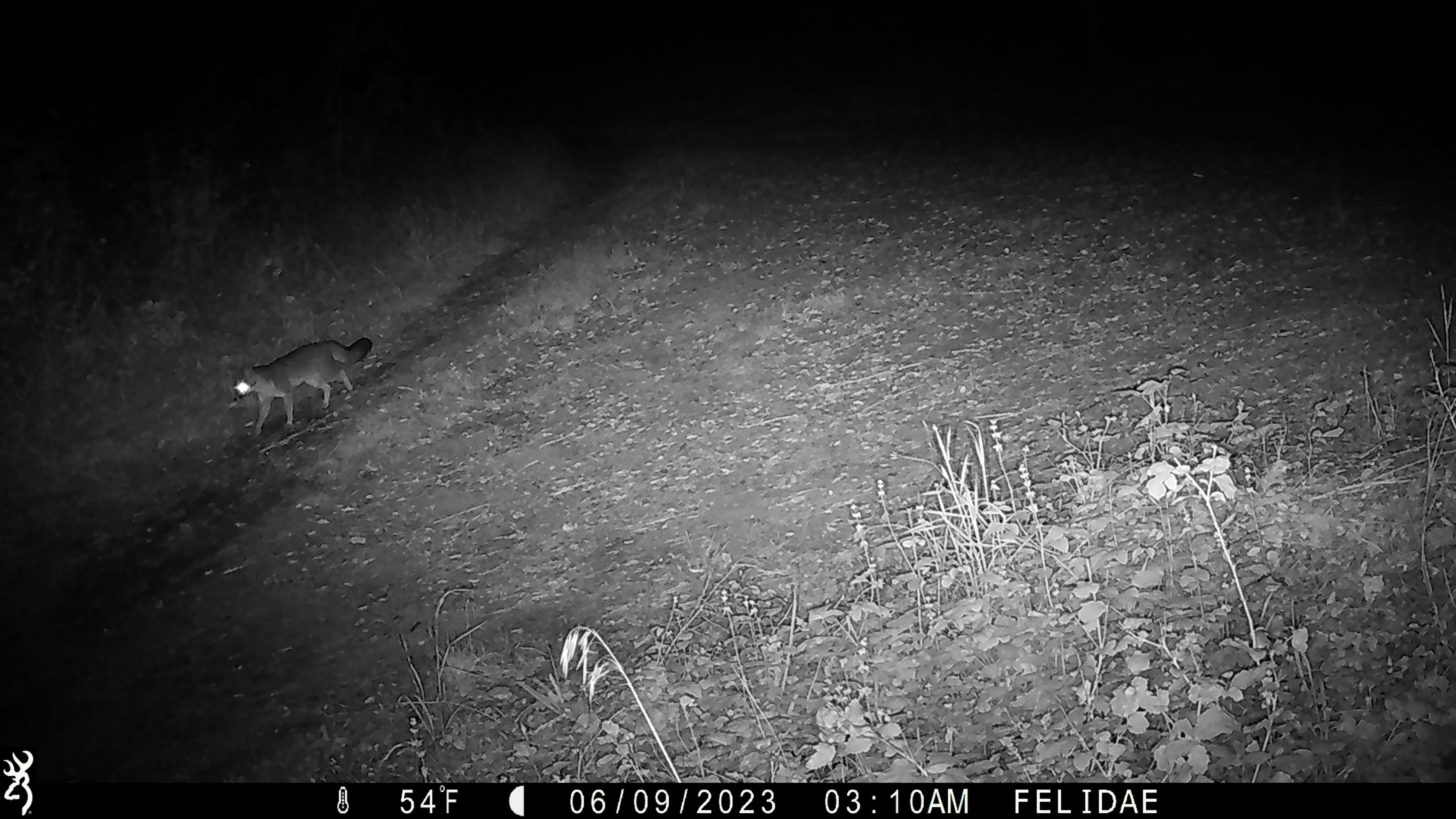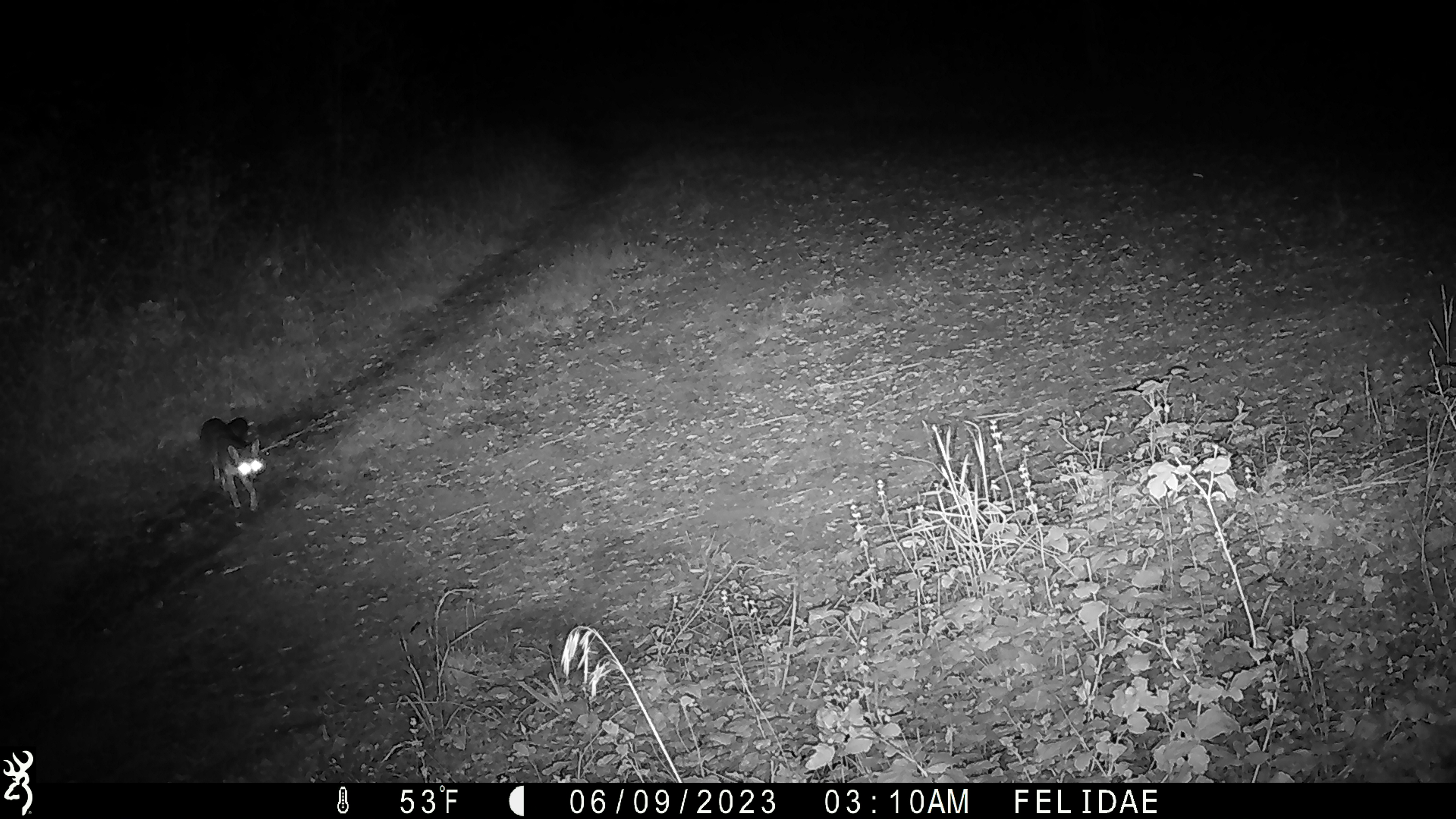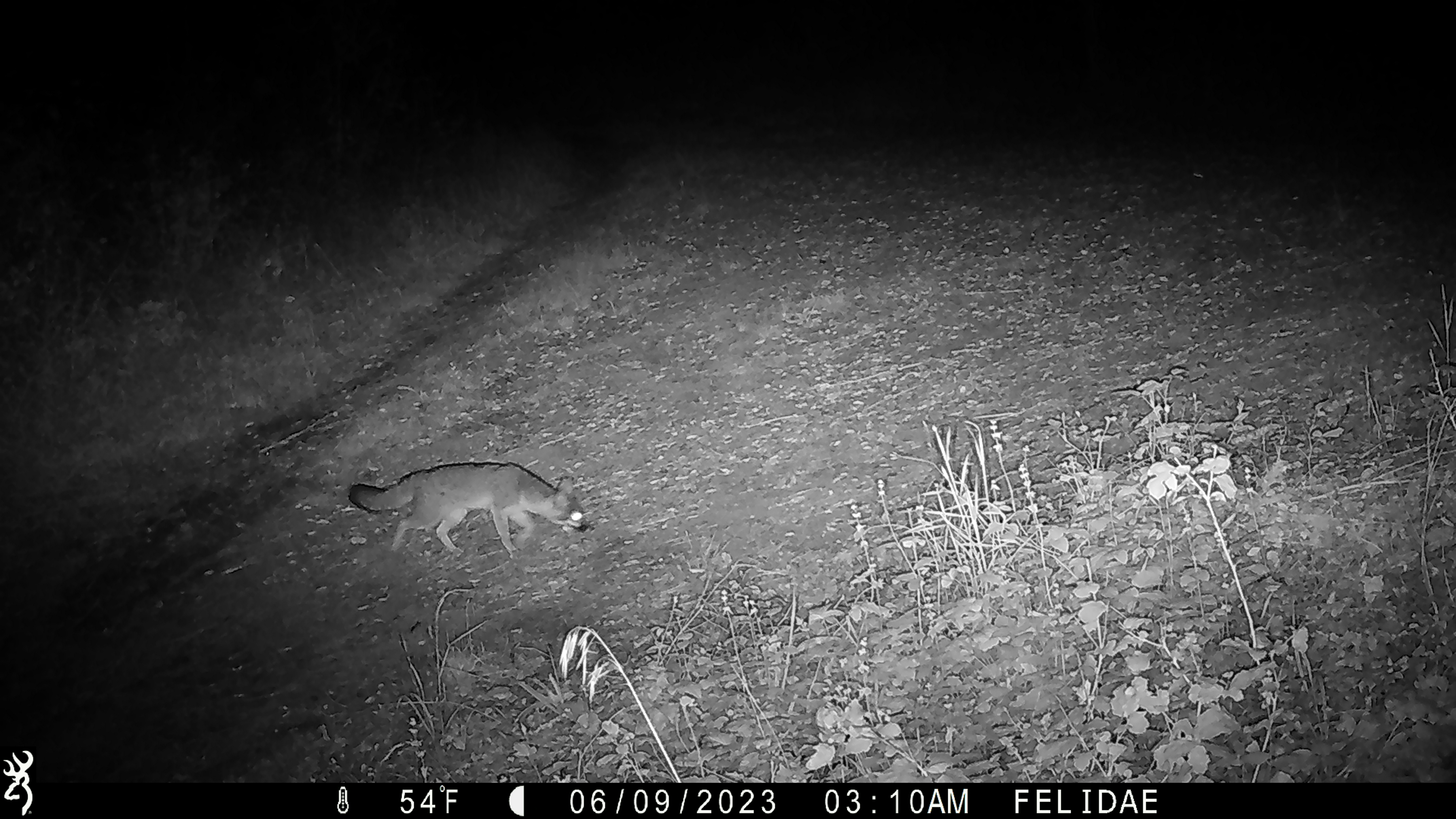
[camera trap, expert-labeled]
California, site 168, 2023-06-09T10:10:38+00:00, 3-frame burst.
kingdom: Animalia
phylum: Chordata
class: Mammalia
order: Carnivora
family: Canidae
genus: Urocyon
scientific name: Urocyon cinereoargenteus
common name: gray fox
Gray fox (Urocyon cinereoargenteus).